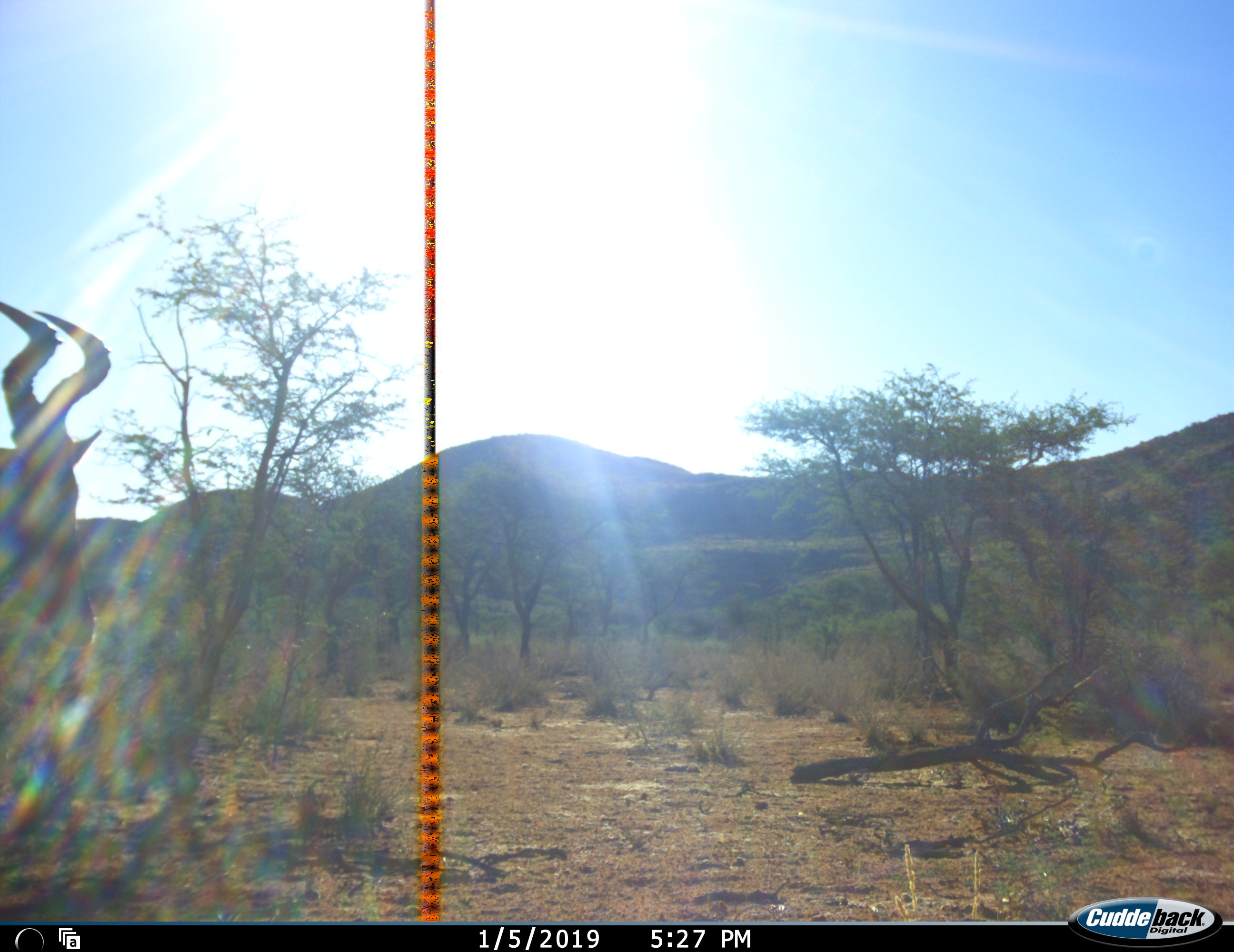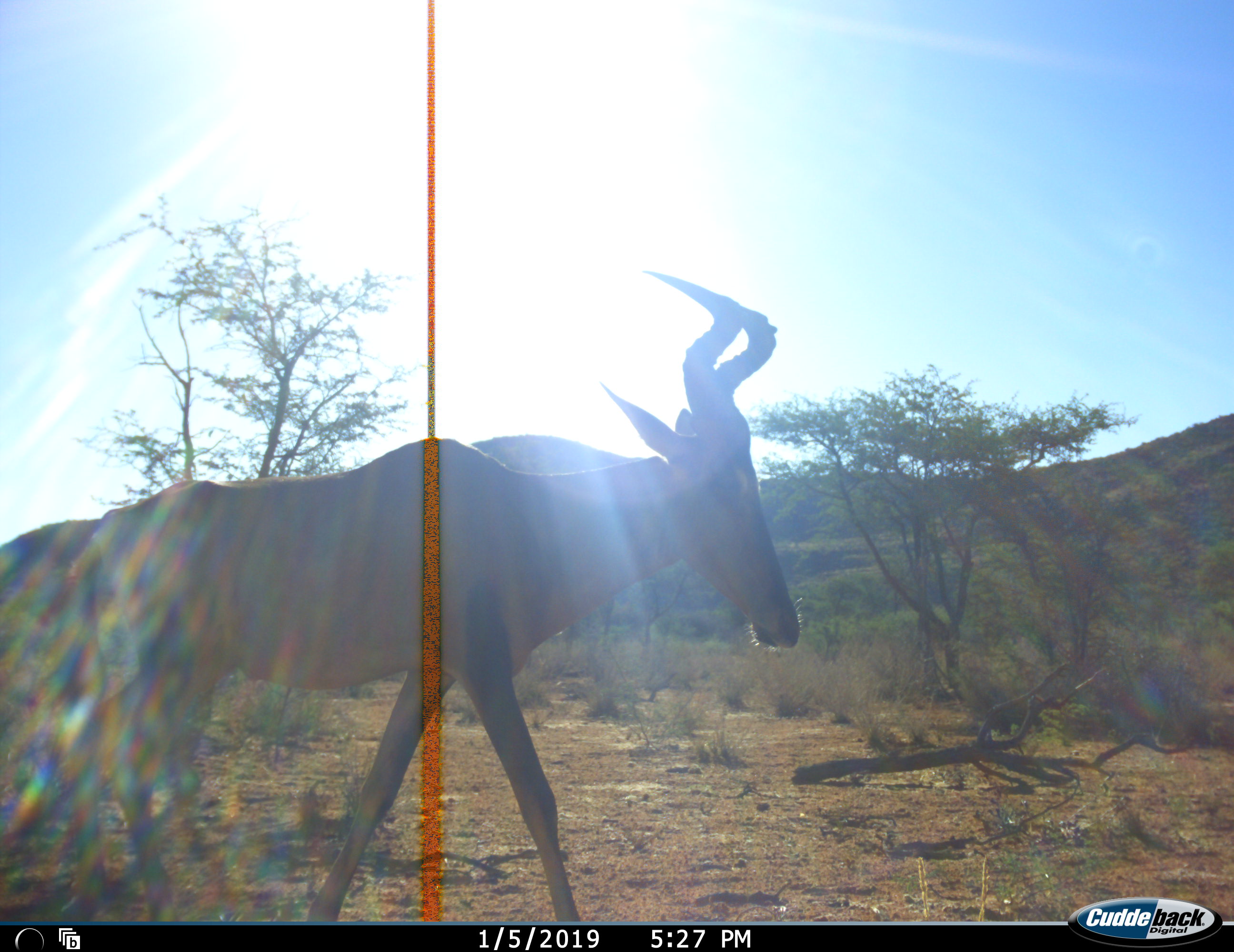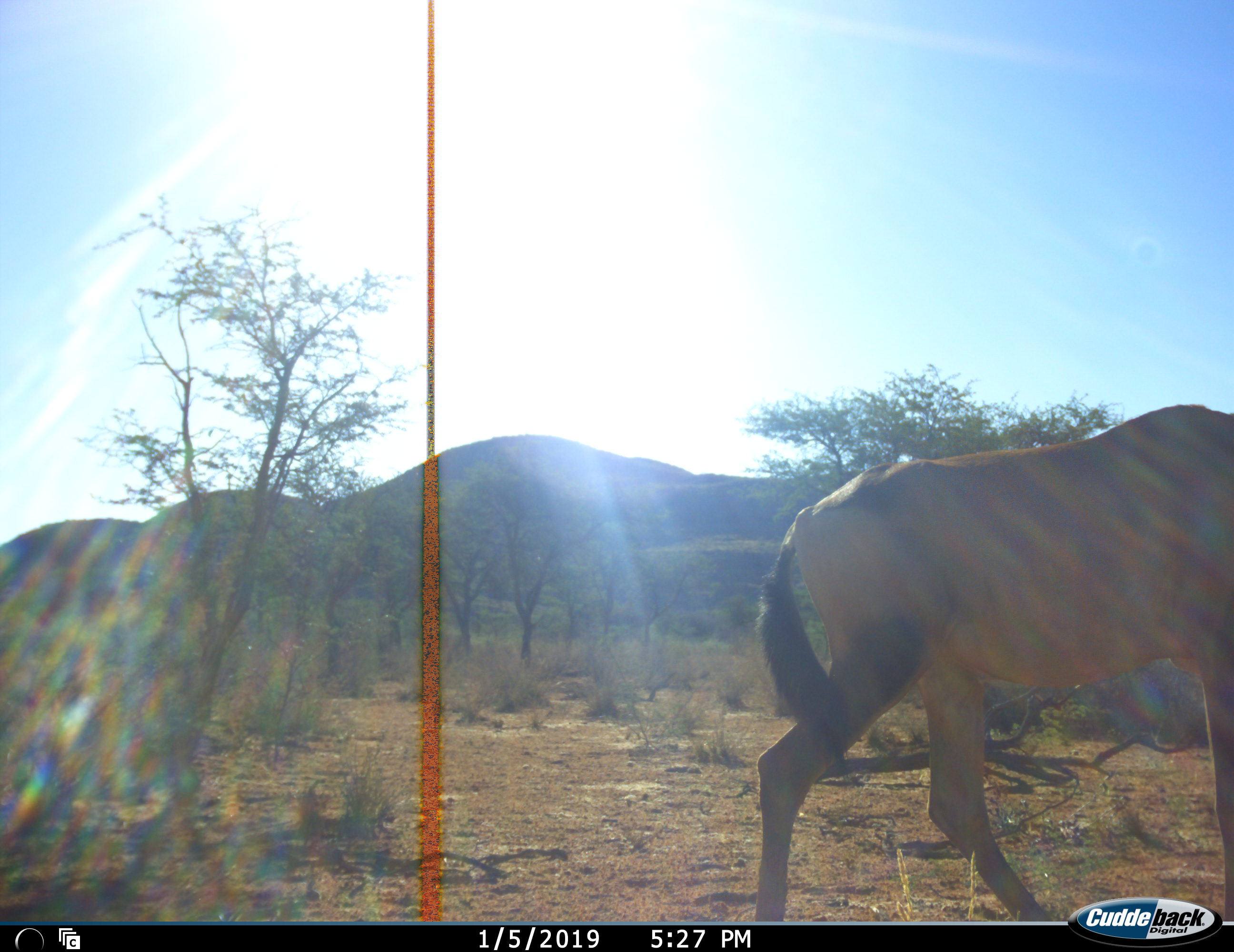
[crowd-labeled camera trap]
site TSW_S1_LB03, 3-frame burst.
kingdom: Animalia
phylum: Chordata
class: Mammalia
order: Artiodactyla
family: Bovidae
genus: Alcelaphus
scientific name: Alcelaphus buselaphus caama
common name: red hartebeest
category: hartebeestred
Hartebeestred (red hartebeest) (Alcelaphus buselaphus caama), count 1. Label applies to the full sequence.